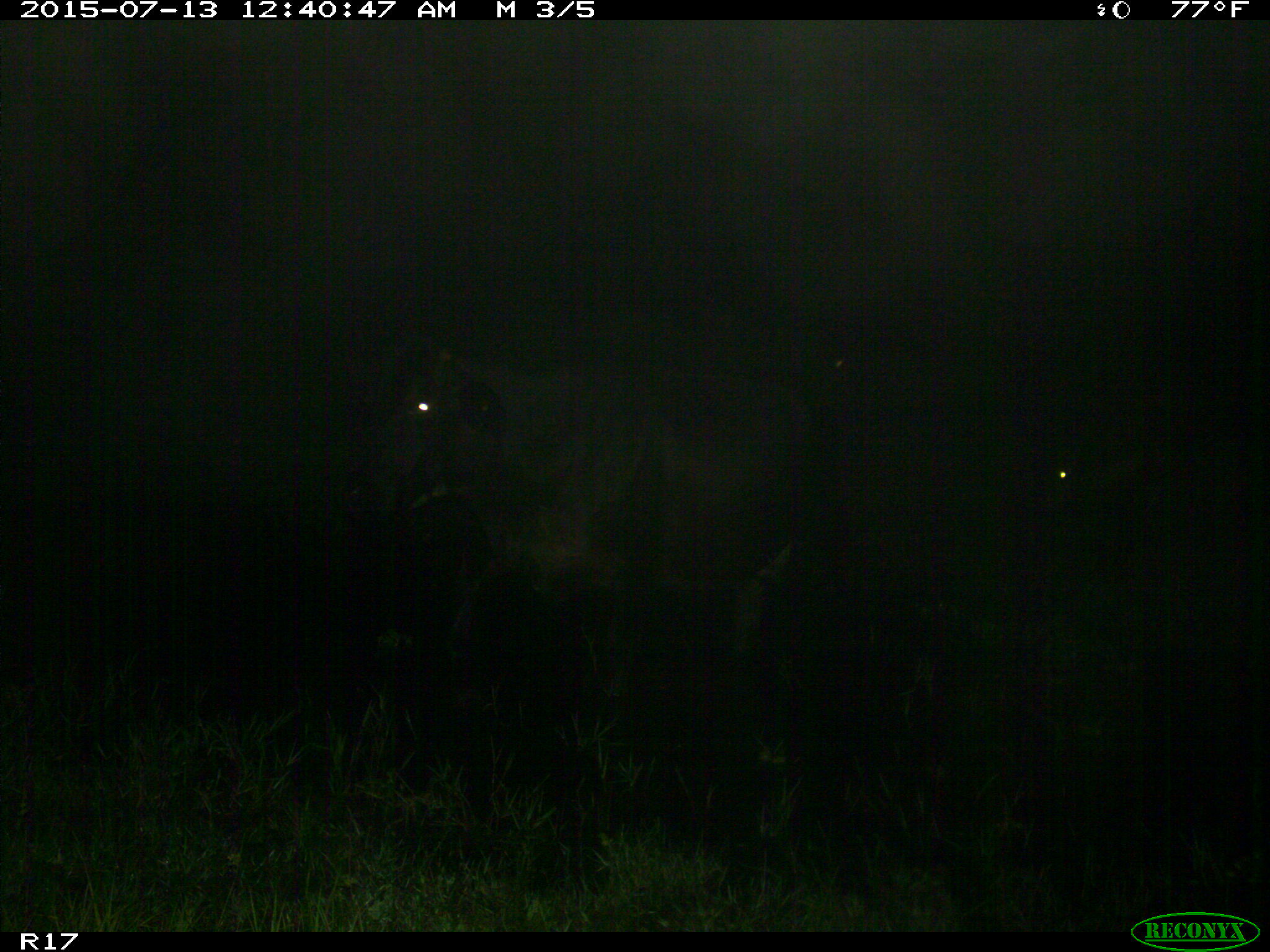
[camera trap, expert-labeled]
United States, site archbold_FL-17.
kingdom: Animalia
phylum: Chordata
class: Mammalia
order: Artiodactyla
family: Bovidae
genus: Bos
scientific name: Bos taurus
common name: domestic cow